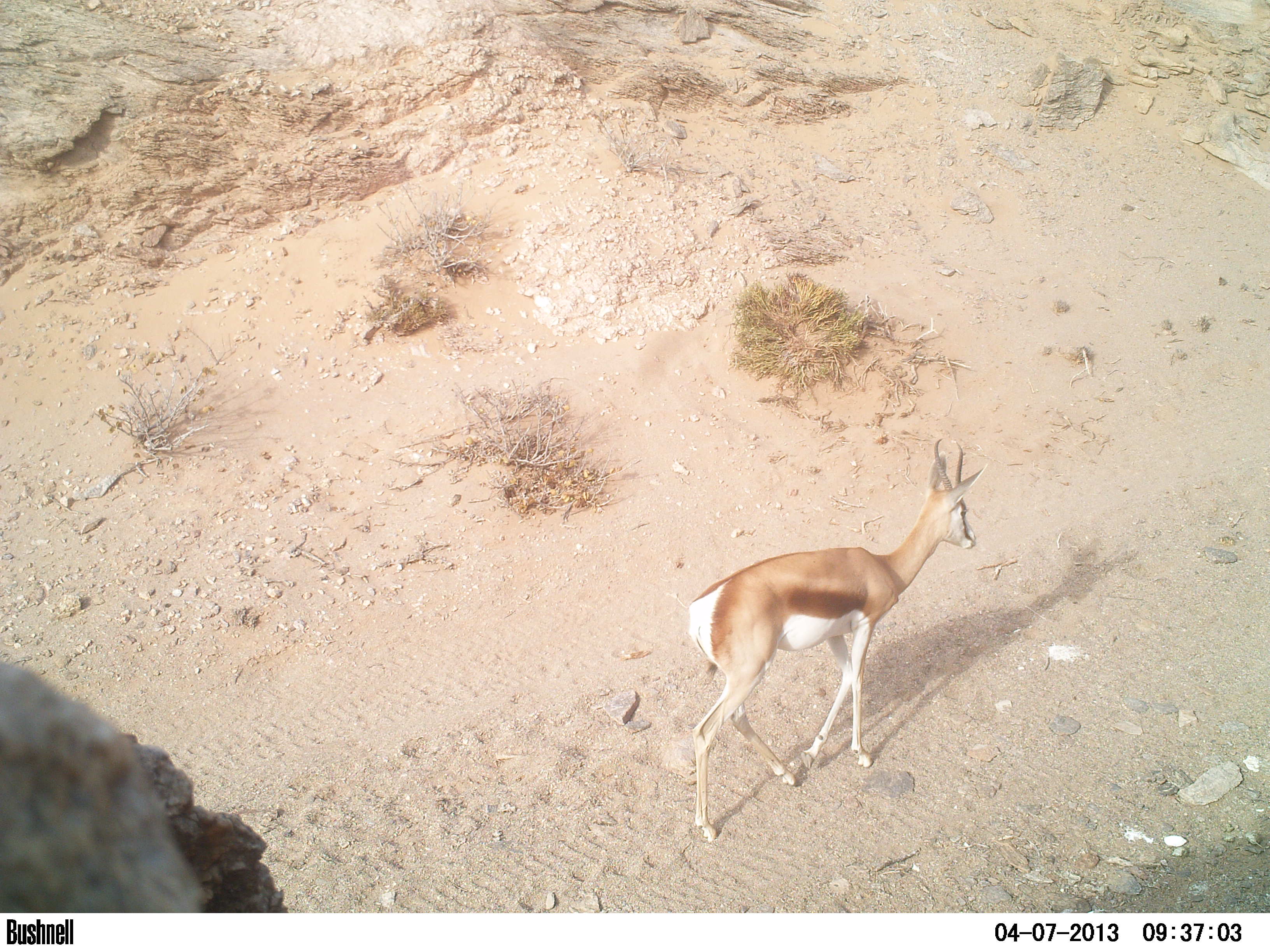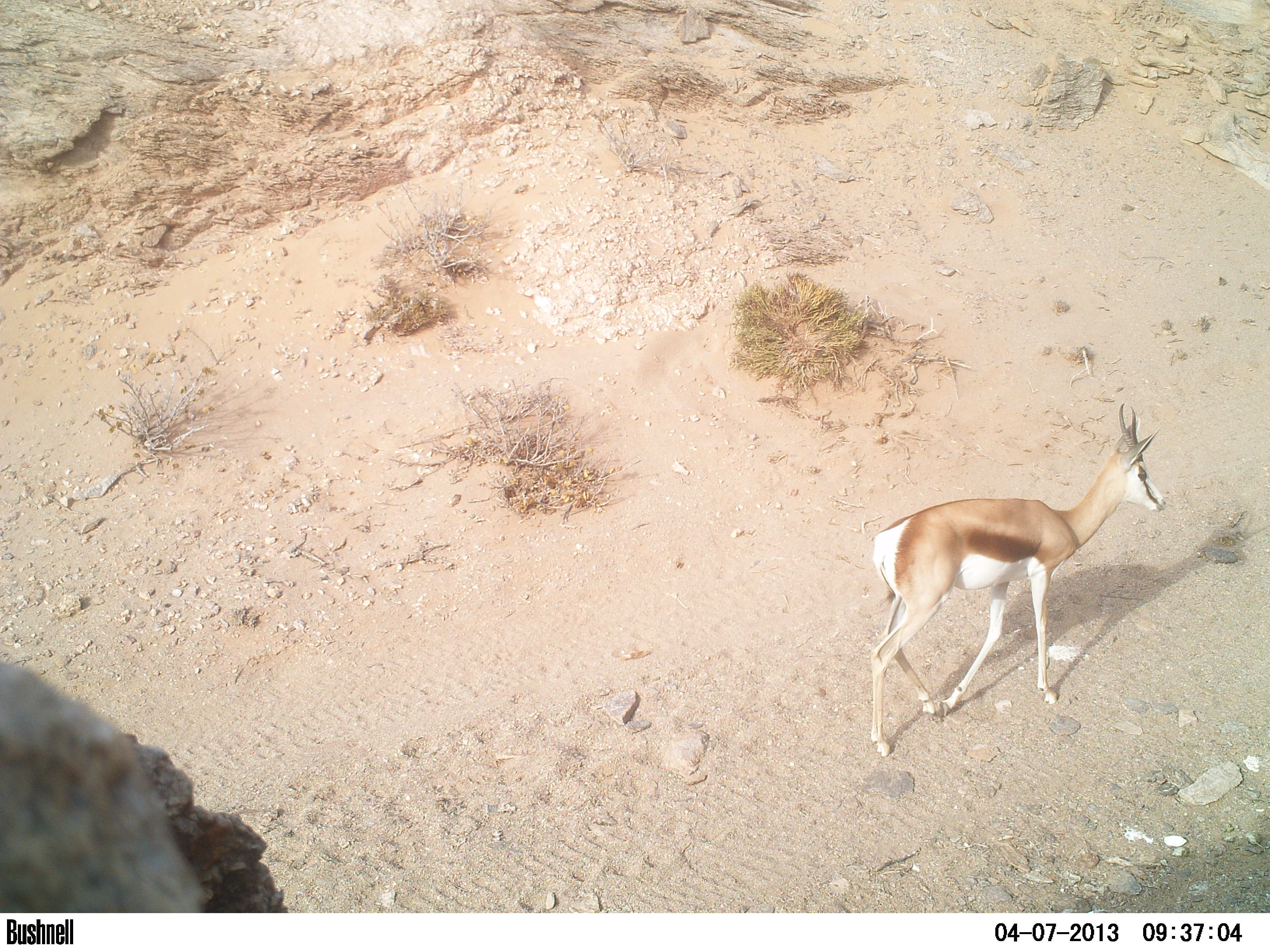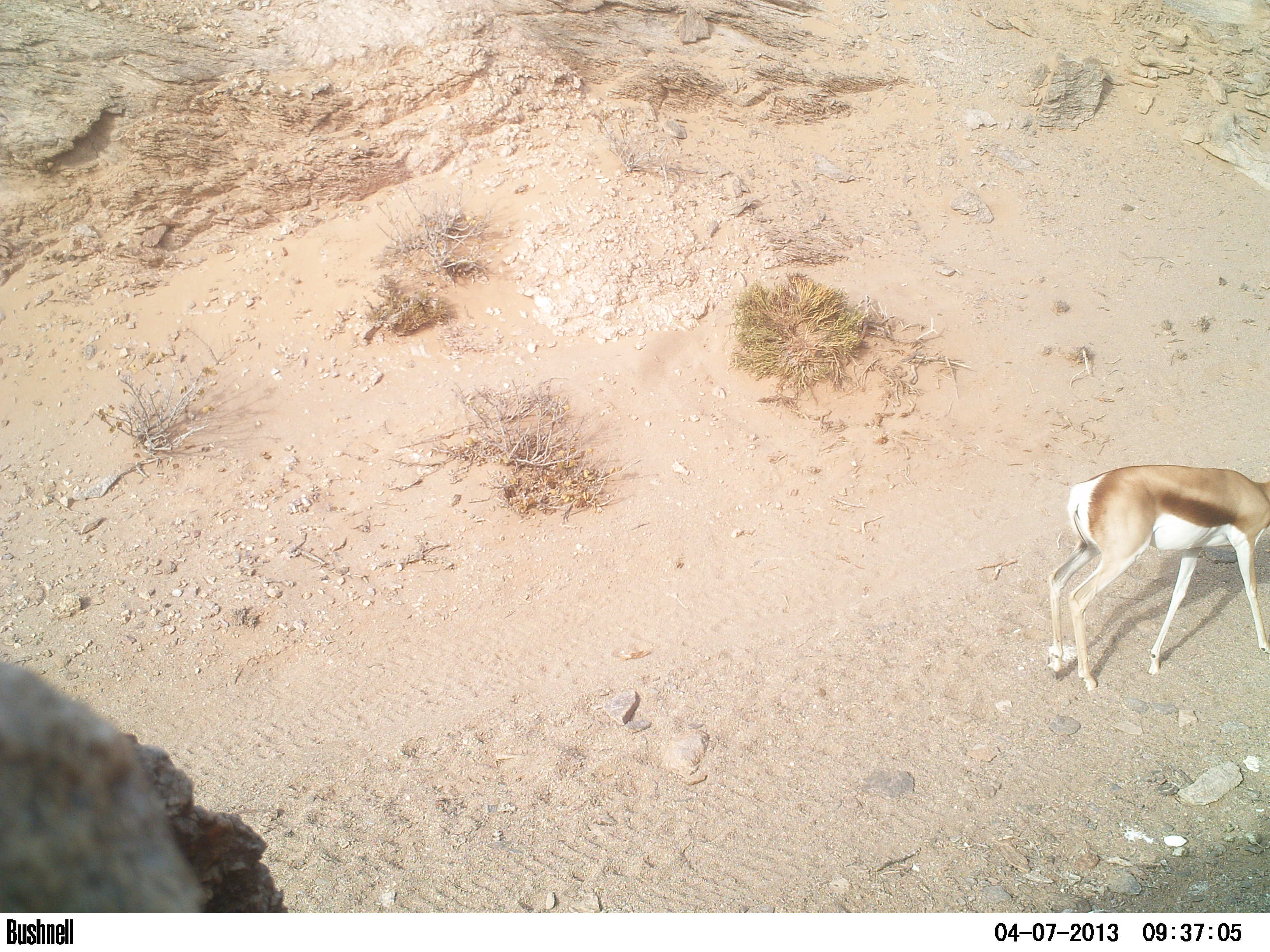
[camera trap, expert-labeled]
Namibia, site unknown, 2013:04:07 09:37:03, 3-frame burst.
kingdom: Animalia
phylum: Chordata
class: Mammalia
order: Artiodactyla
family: Bovidae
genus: Antidorcas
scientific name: Antidorcas marsupialis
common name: springbok